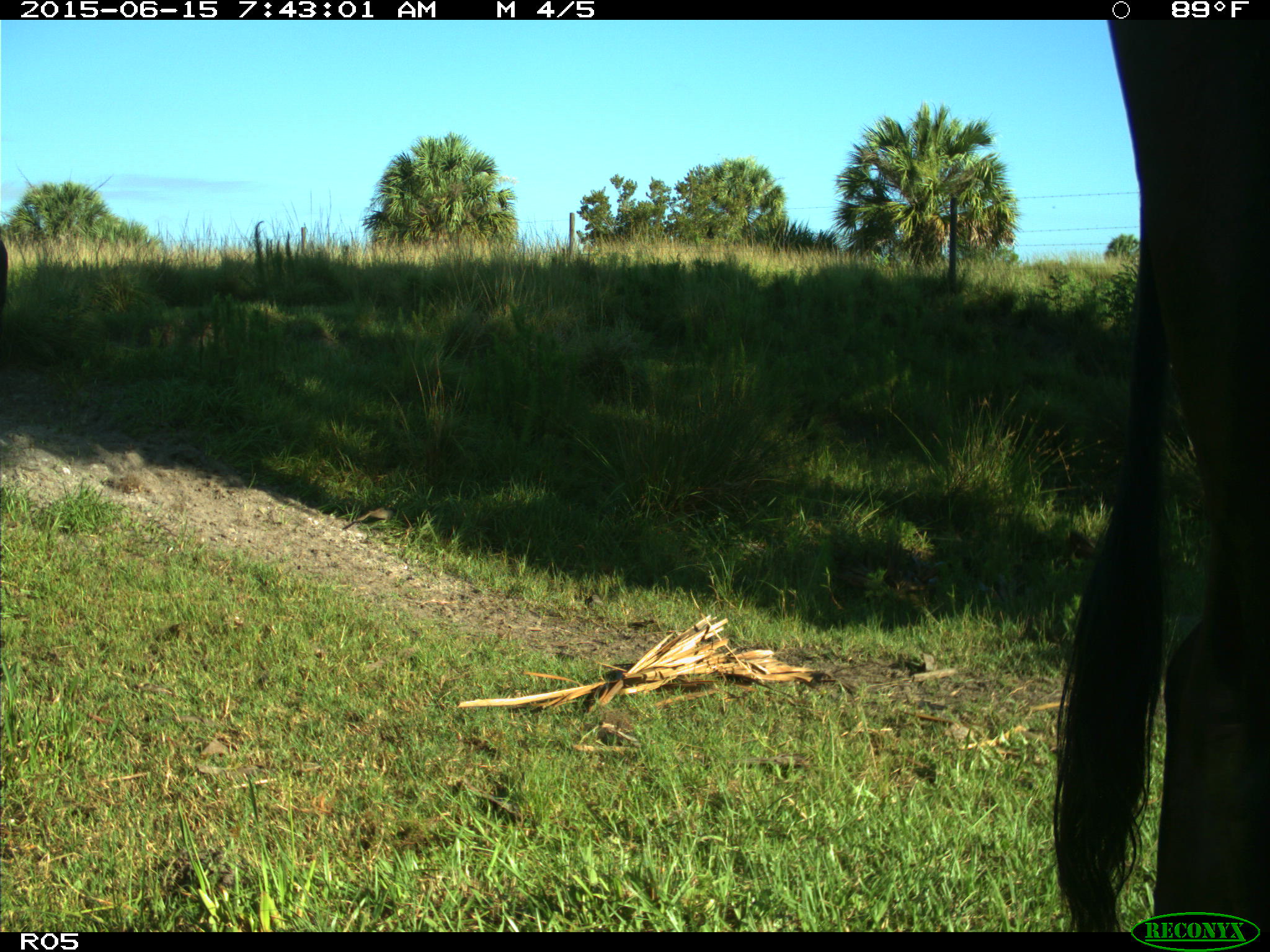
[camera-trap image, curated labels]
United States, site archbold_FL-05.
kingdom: Animalia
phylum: Chordata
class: Mammalia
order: Artiodactyla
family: Bovidae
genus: Bos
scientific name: Bos taurus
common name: domestic cow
Bos taurus (domestic cow).